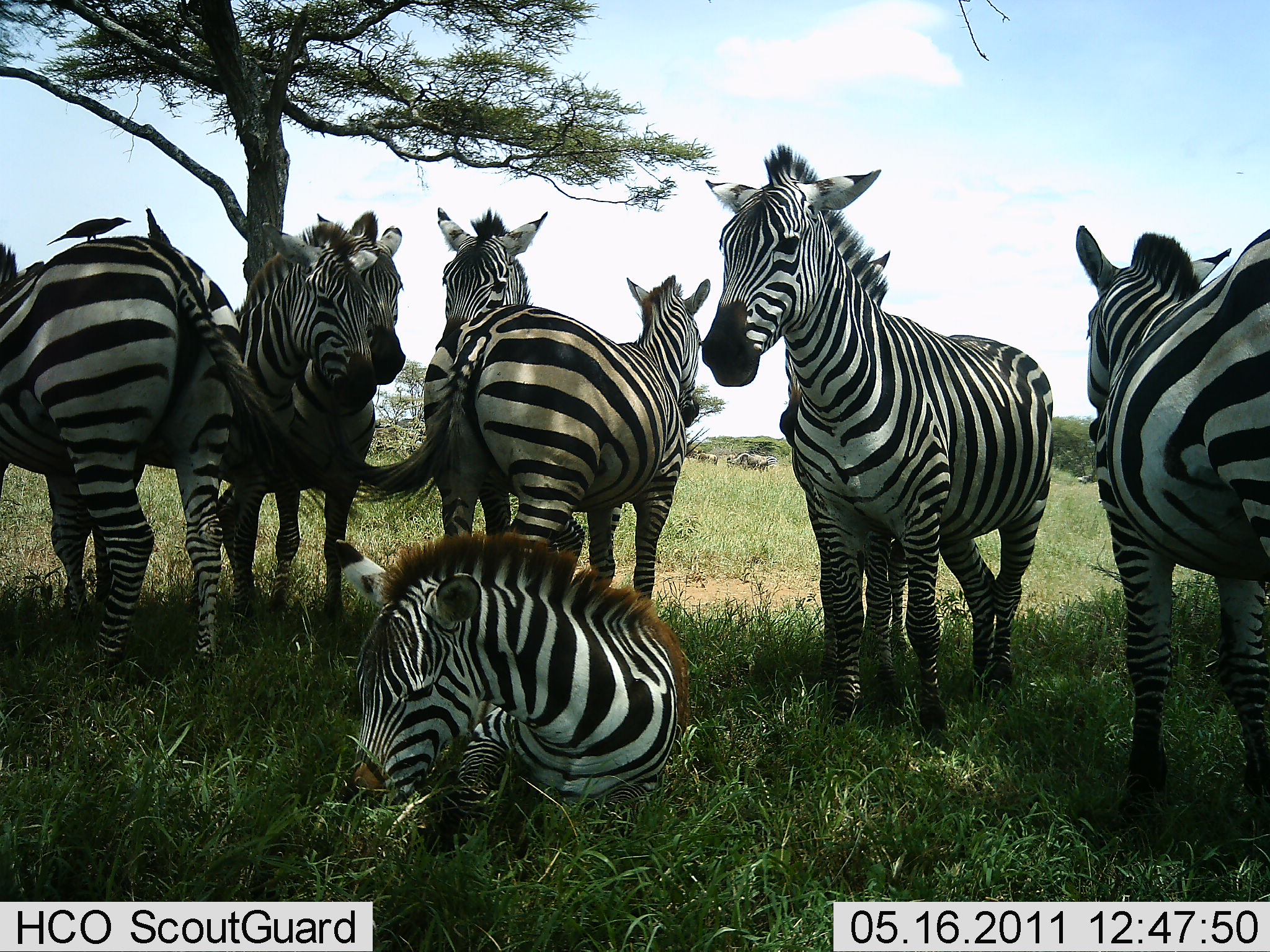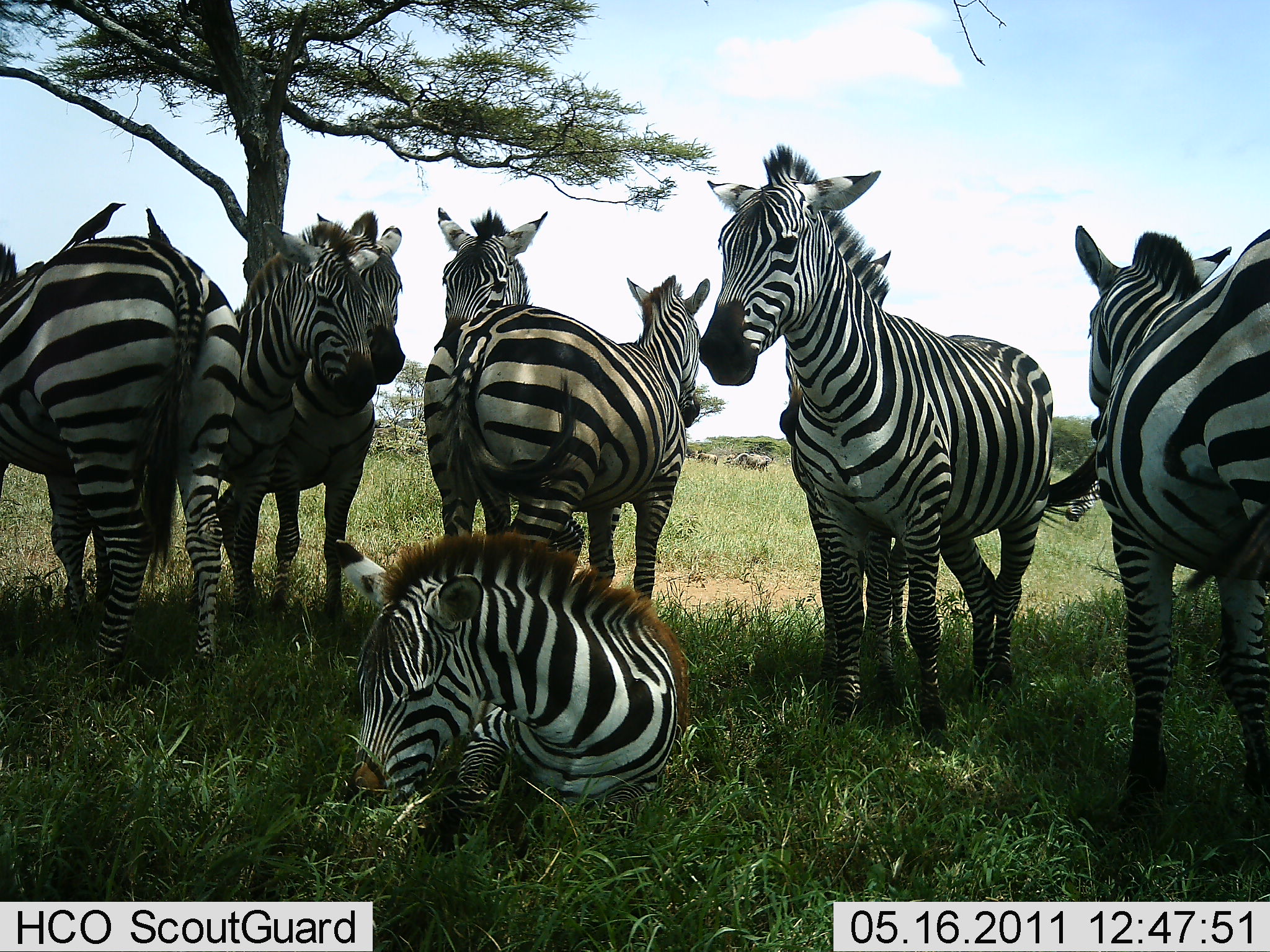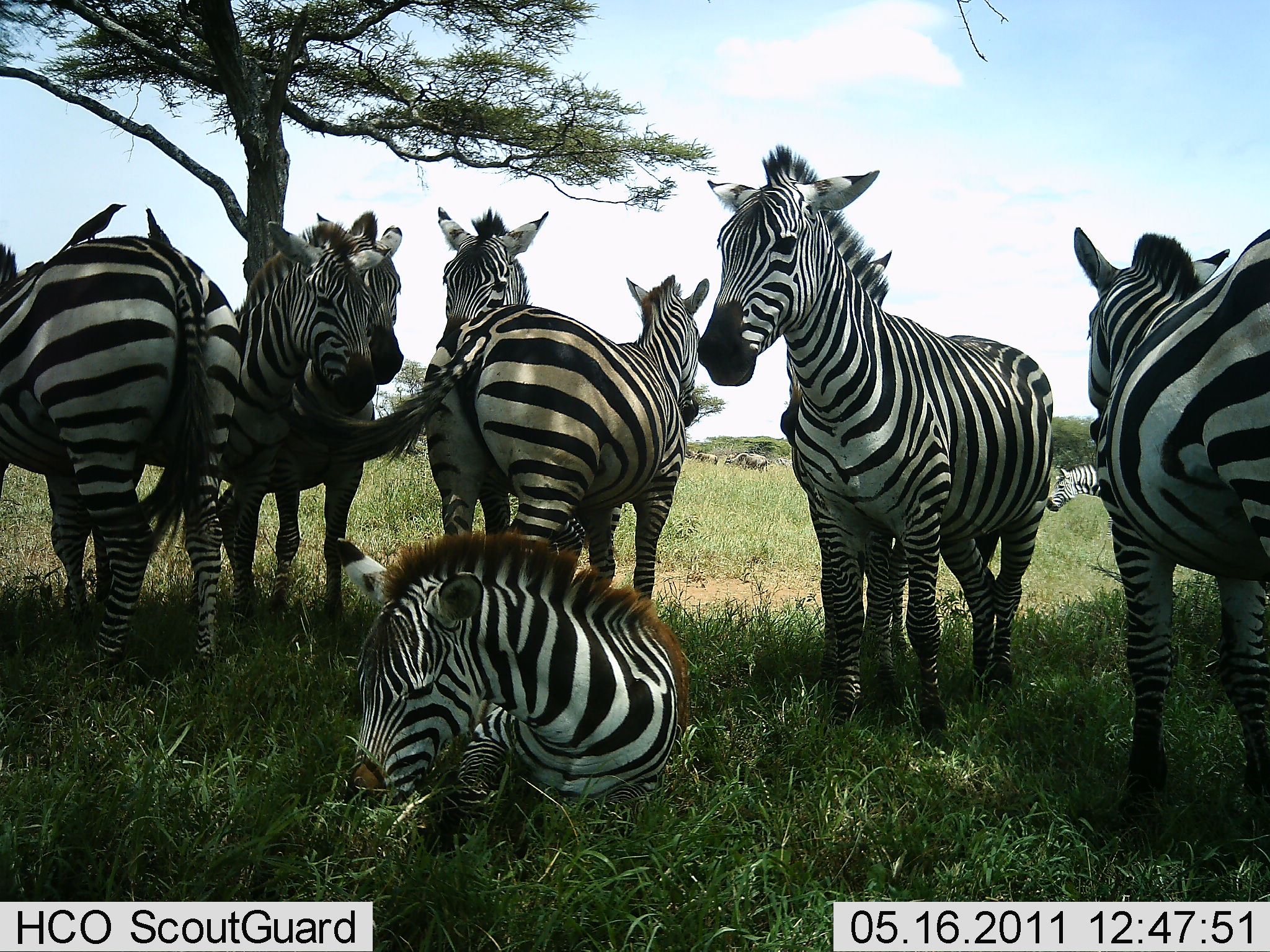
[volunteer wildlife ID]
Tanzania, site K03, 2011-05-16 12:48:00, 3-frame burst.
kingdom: Animalia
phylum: Chordata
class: Mammalia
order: Perissodactyla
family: Equidae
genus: Equus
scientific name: Equus quagga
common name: plains zebra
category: zebra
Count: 9.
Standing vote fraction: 95%.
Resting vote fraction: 76%.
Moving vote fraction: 5%.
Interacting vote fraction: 5%.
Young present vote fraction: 14%.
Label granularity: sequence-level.